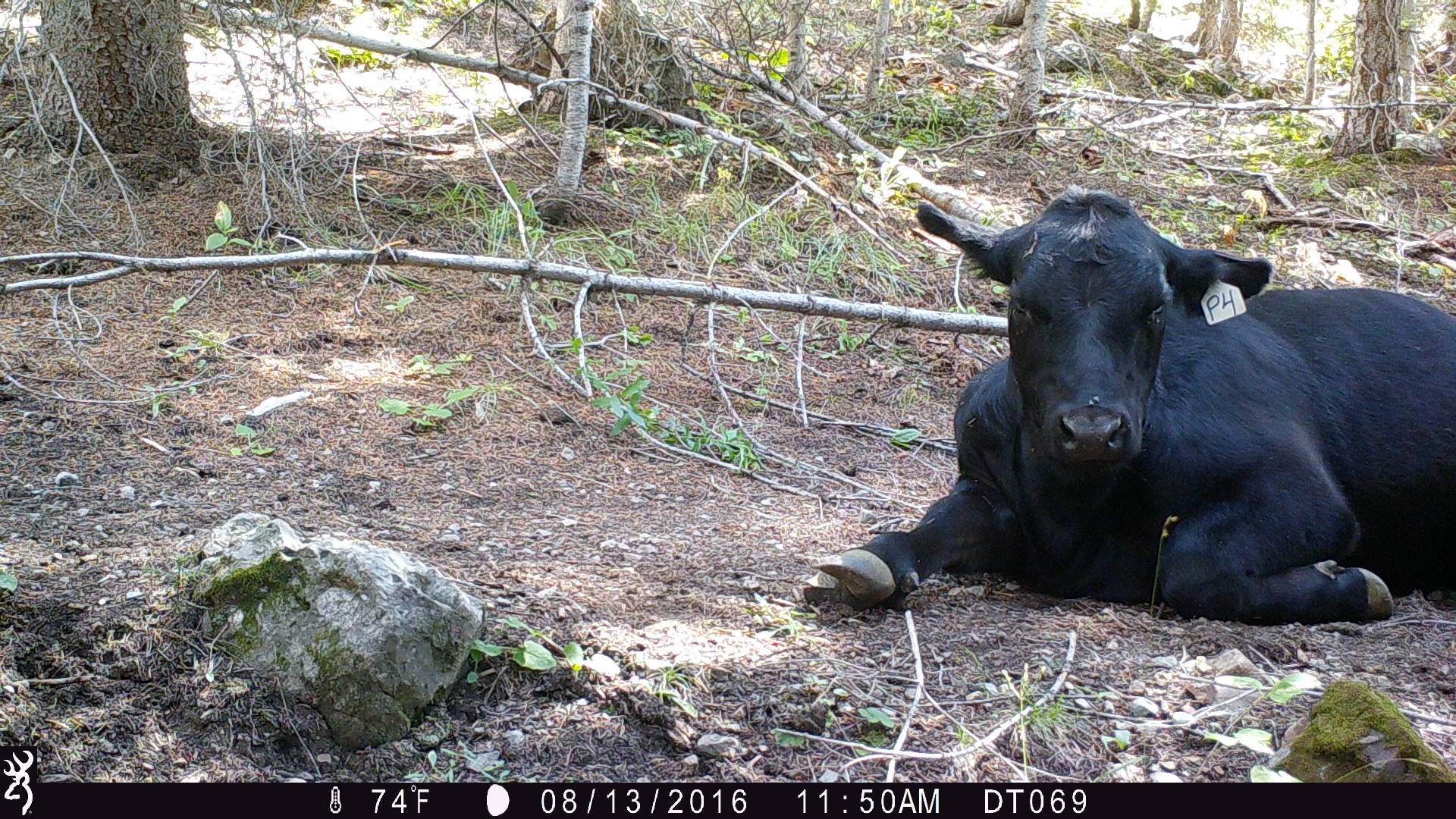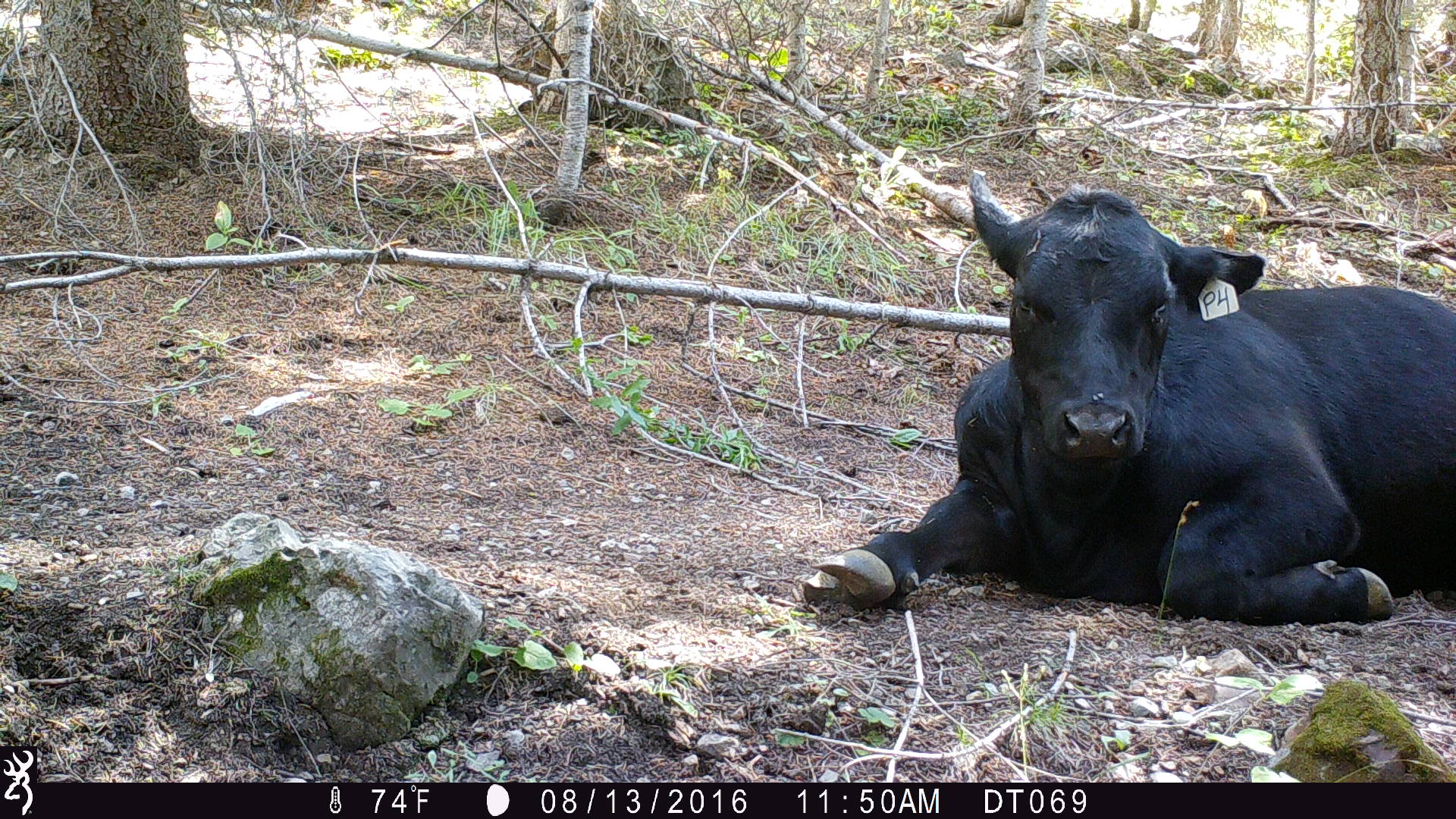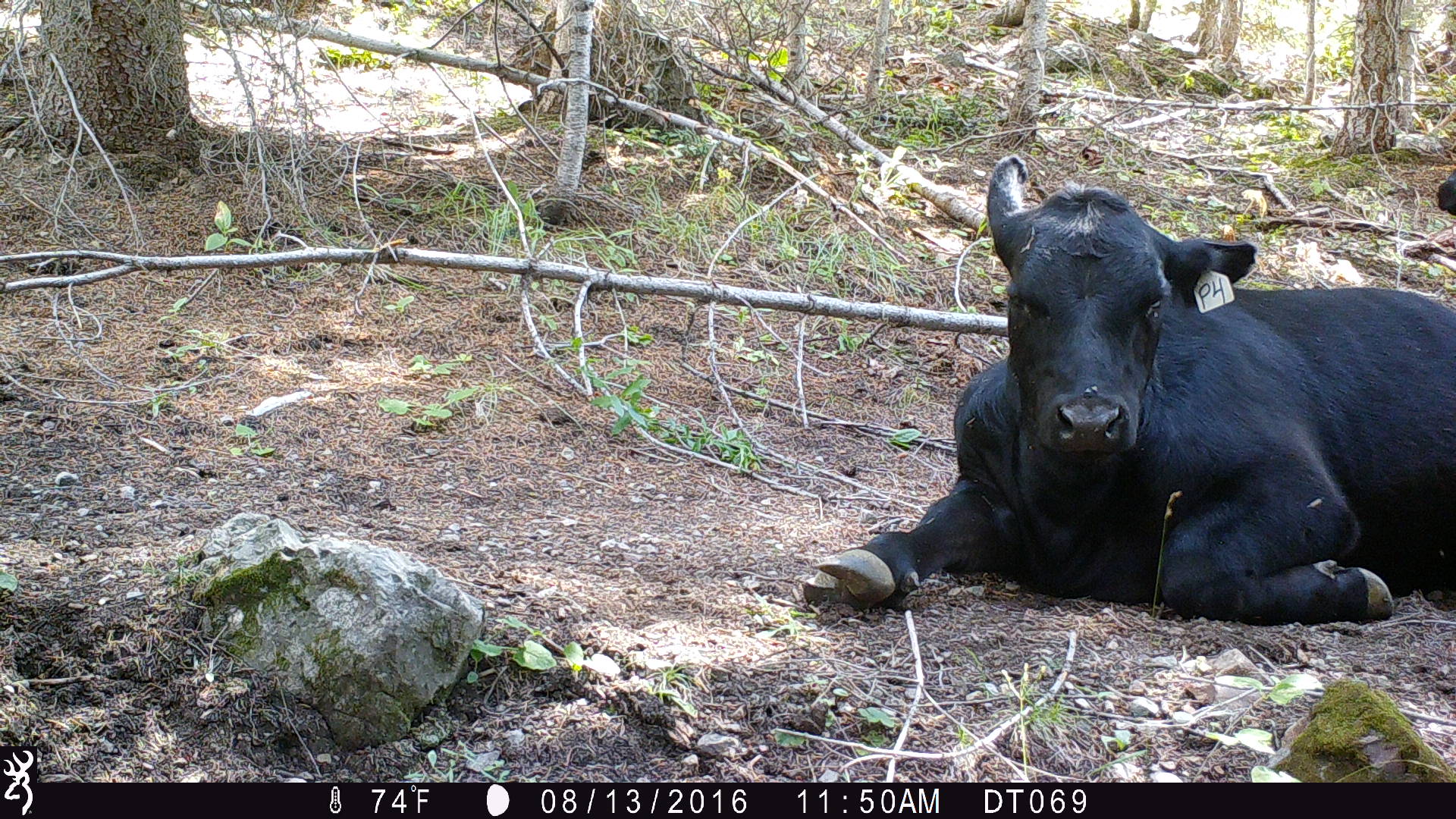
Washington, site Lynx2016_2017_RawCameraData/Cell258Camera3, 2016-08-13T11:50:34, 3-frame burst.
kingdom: Animalia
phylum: Chordata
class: Mammalia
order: Artiodactyla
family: Bovidae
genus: Bos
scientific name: Bos taurus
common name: domestic cattle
Domestic cattle (Bos taurus). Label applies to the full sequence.